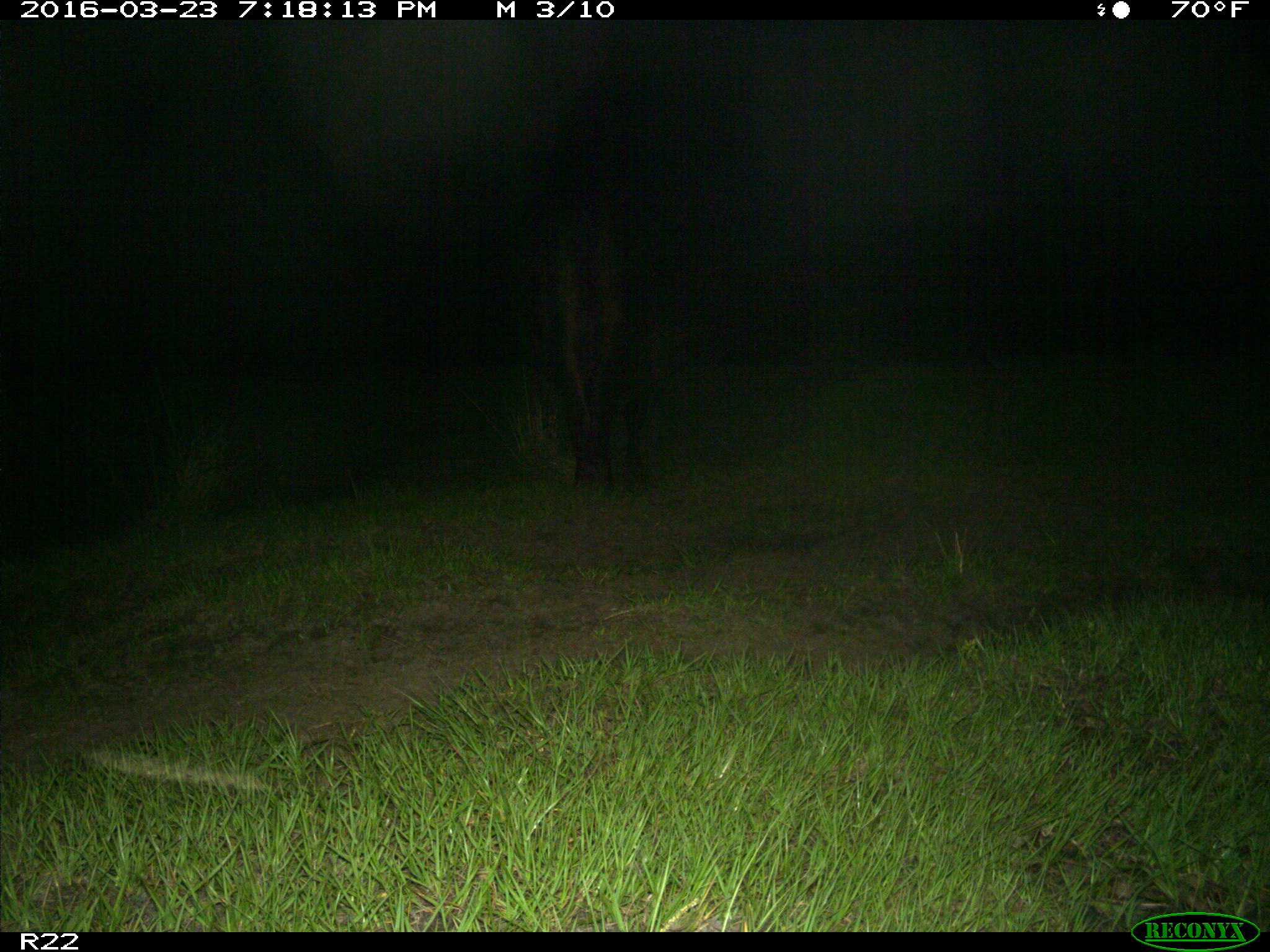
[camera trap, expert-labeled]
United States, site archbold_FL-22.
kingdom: Animalia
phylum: Chordata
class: Mammalia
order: Artiodactyla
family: Bovidae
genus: Bos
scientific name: Bos taurus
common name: domestic cow